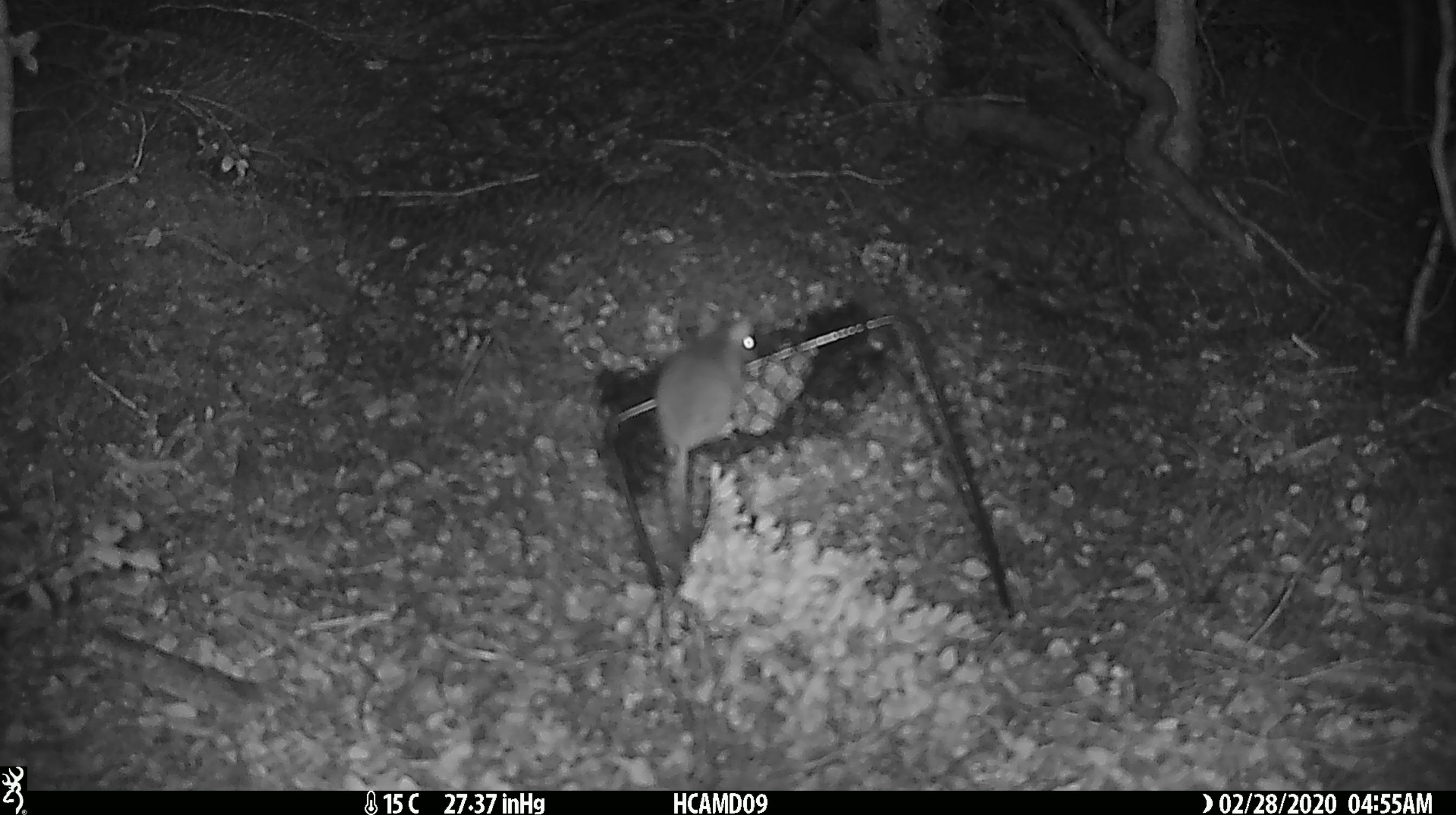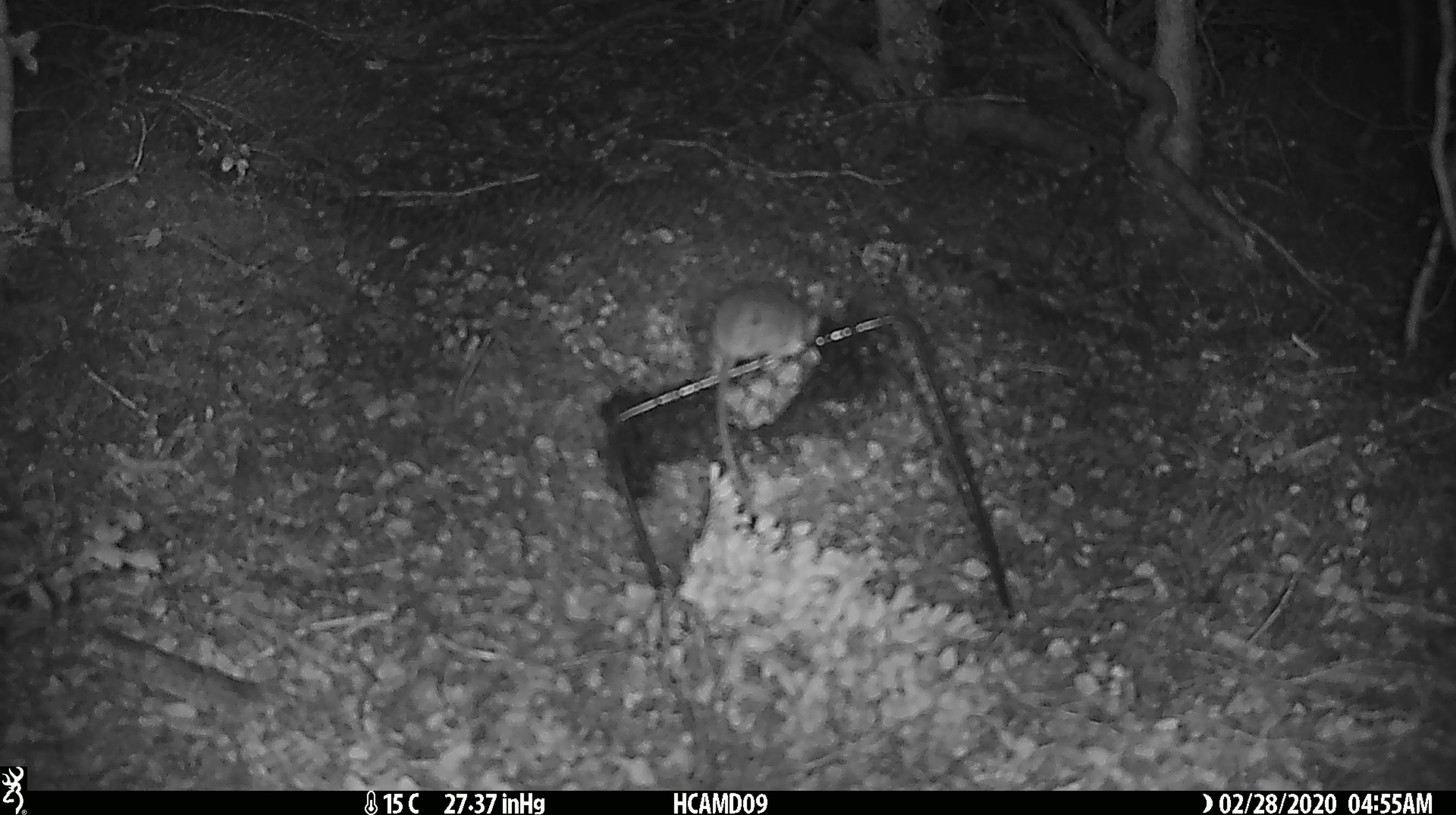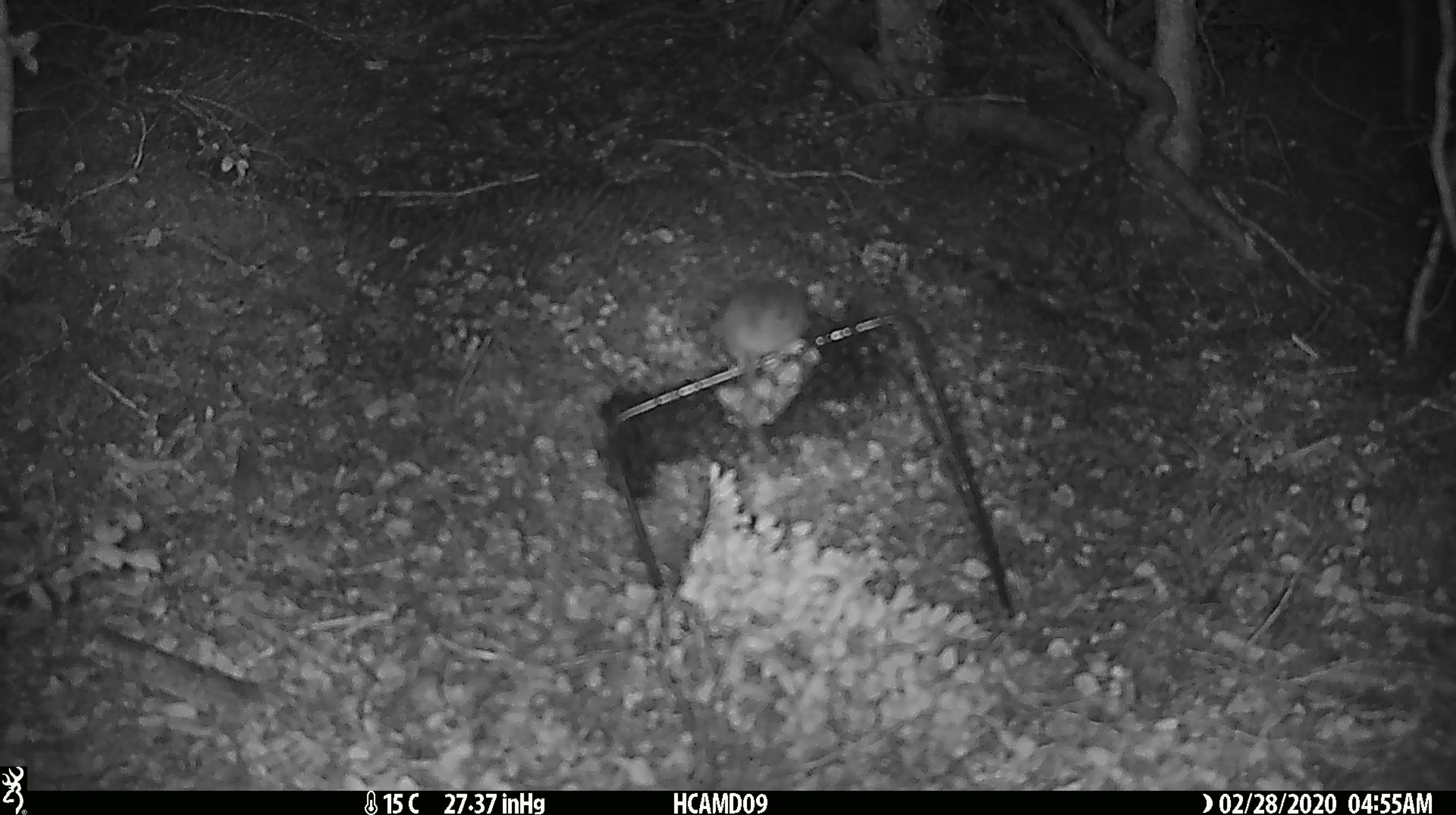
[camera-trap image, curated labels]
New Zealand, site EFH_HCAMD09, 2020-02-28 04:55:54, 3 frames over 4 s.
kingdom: Animalia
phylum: Chordata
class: Mammalia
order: Rodentia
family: Muridae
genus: Mus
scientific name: Mus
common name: mouse